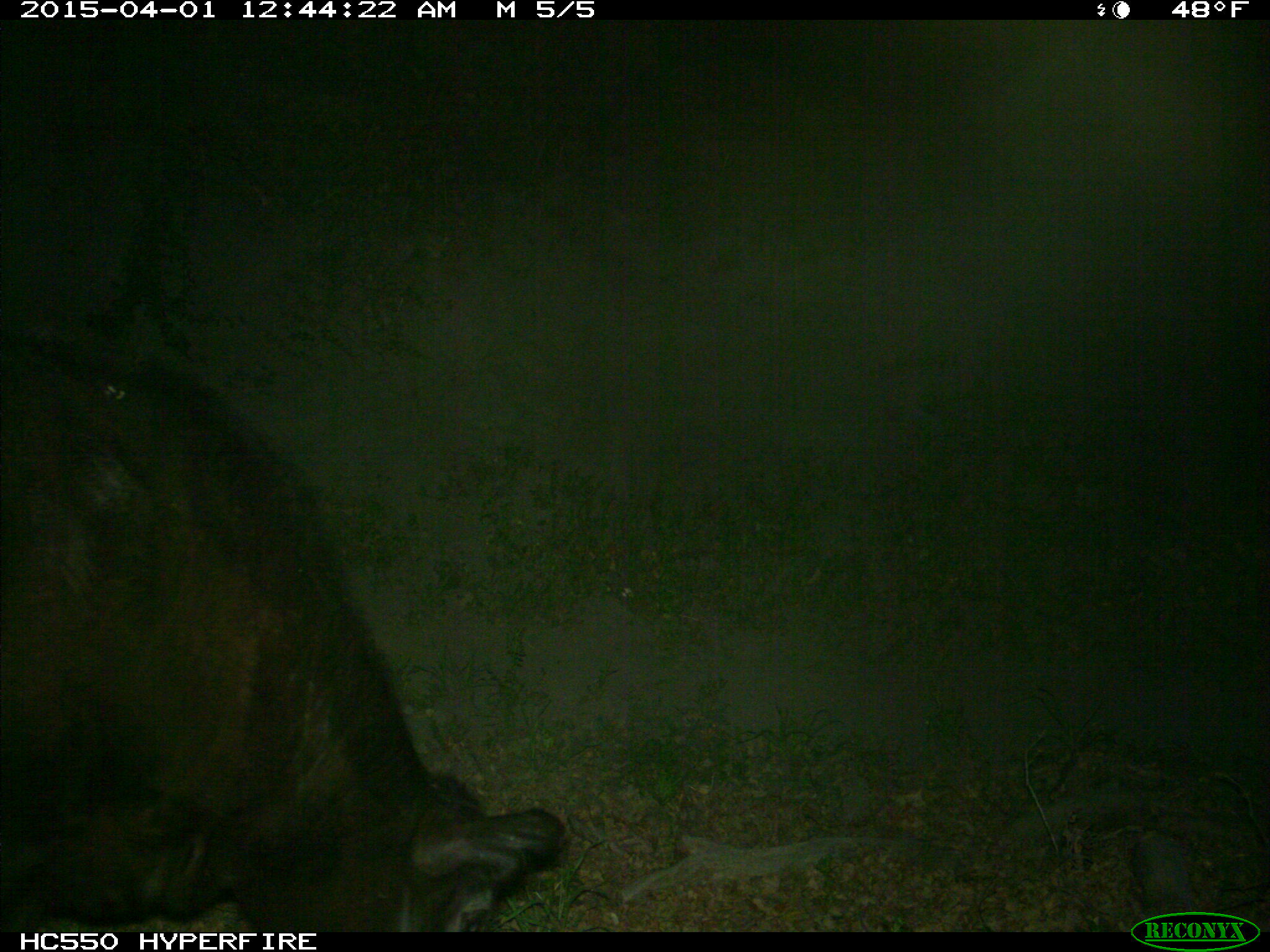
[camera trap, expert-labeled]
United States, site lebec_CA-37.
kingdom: Animalia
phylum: Chordata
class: Mammalia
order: Artiodactyla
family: Bovidae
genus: Bos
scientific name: Bos taurus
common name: domestic cow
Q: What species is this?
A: Bos taurus (domestic cow).